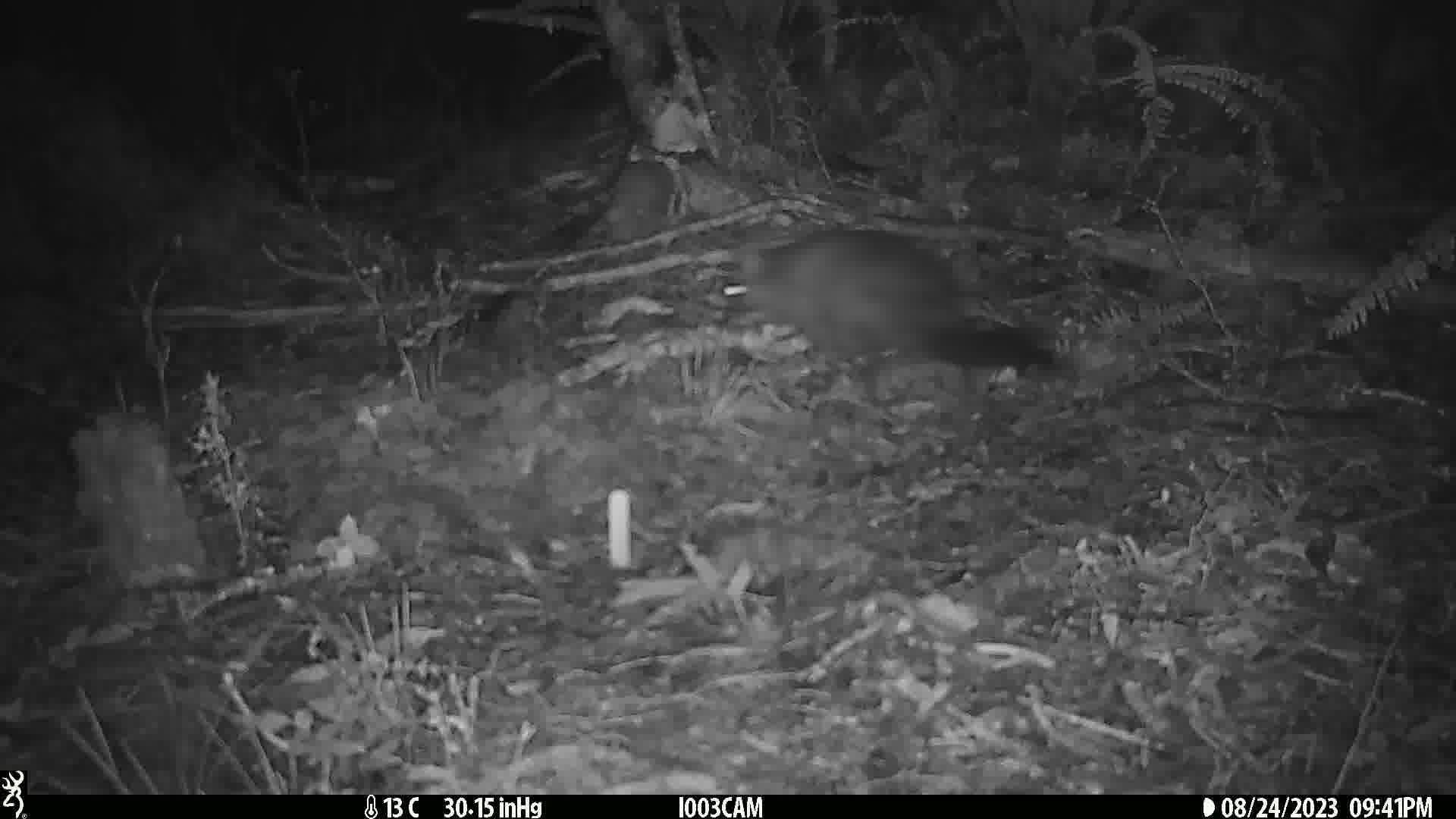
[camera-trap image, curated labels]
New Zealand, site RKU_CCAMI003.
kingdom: Animalia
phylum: Chordata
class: Mammalia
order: Diprotodontia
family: Phalangeridae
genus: Trichosurus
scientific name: Trichosurus vulpecula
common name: common brushtail possum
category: possum